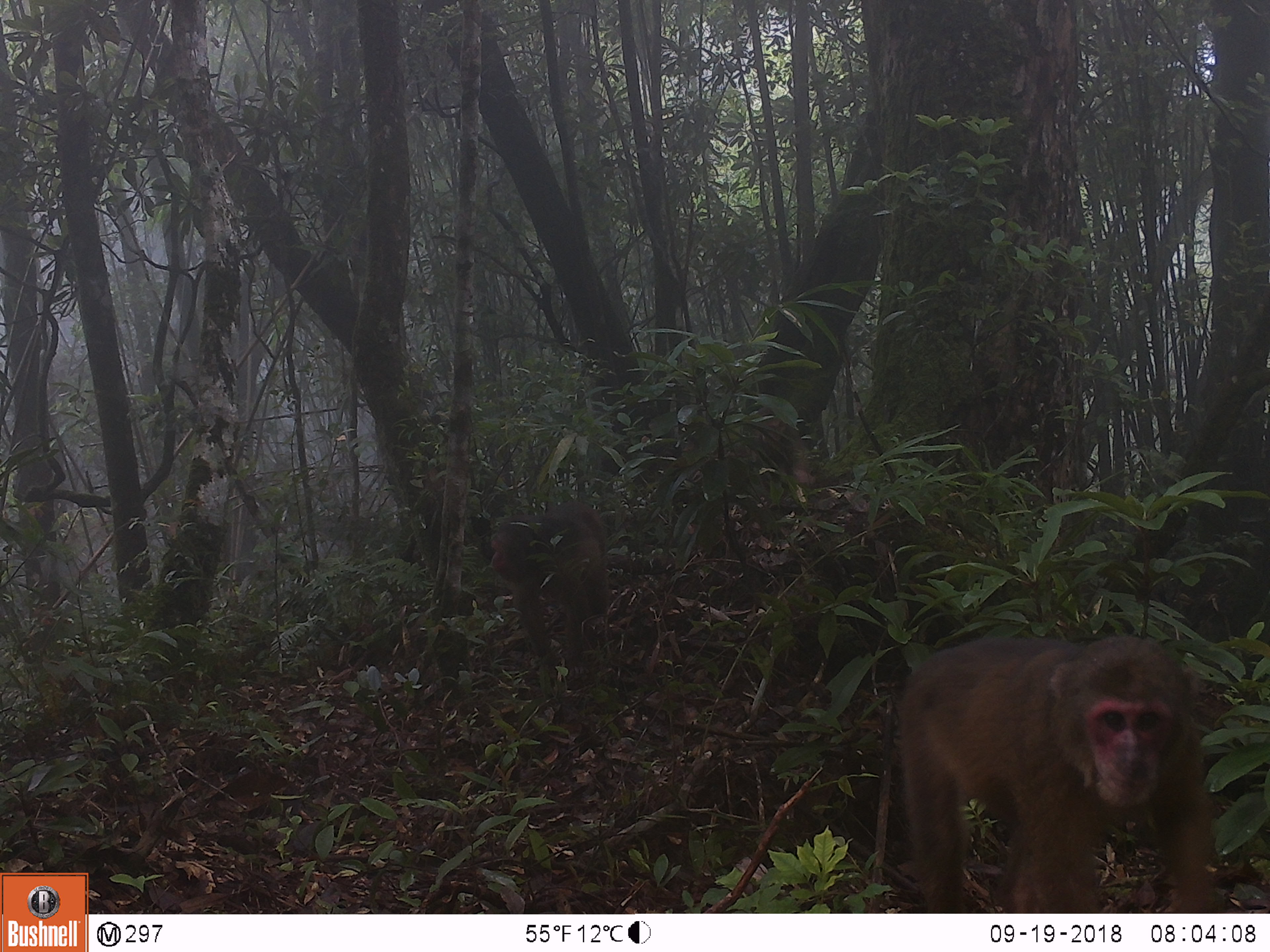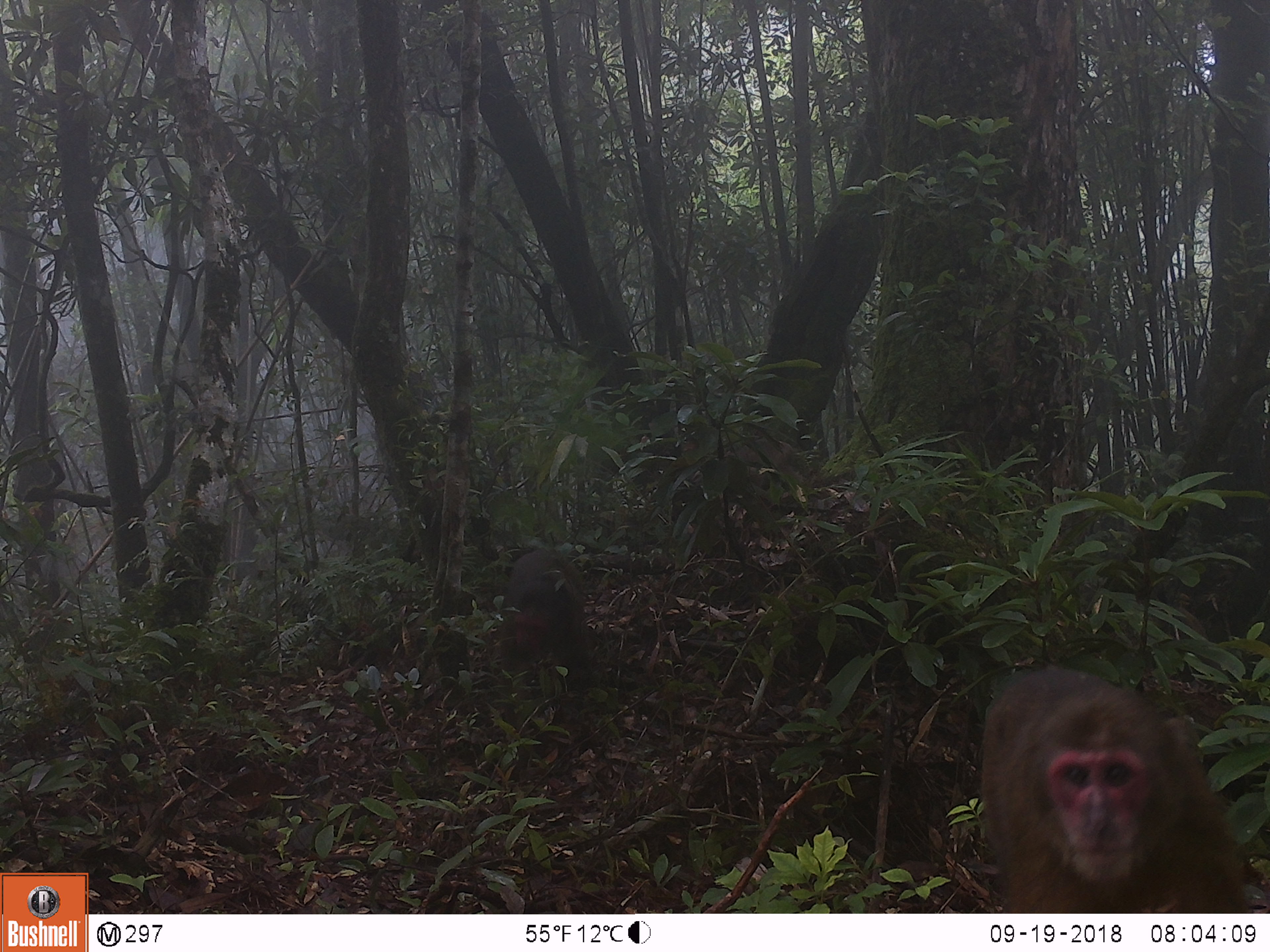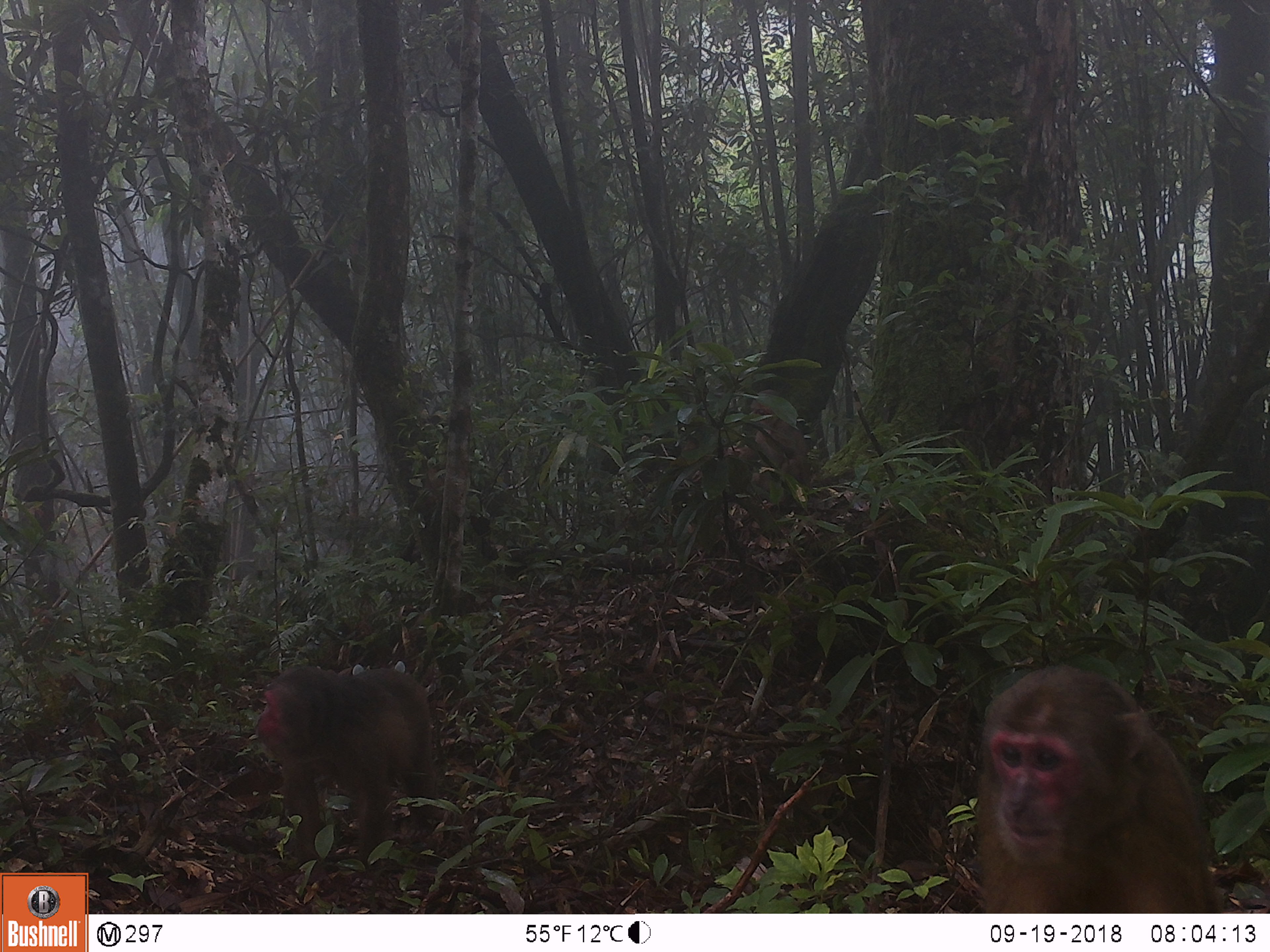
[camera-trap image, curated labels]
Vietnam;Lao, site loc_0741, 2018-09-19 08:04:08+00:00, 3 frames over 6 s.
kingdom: Animalia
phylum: Chordata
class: Mammalia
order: Primates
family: Cercopithecidae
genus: Macaca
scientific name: Macaca arctoides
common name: stump-tailed macaque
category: stump tailed macaque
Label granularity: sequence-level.